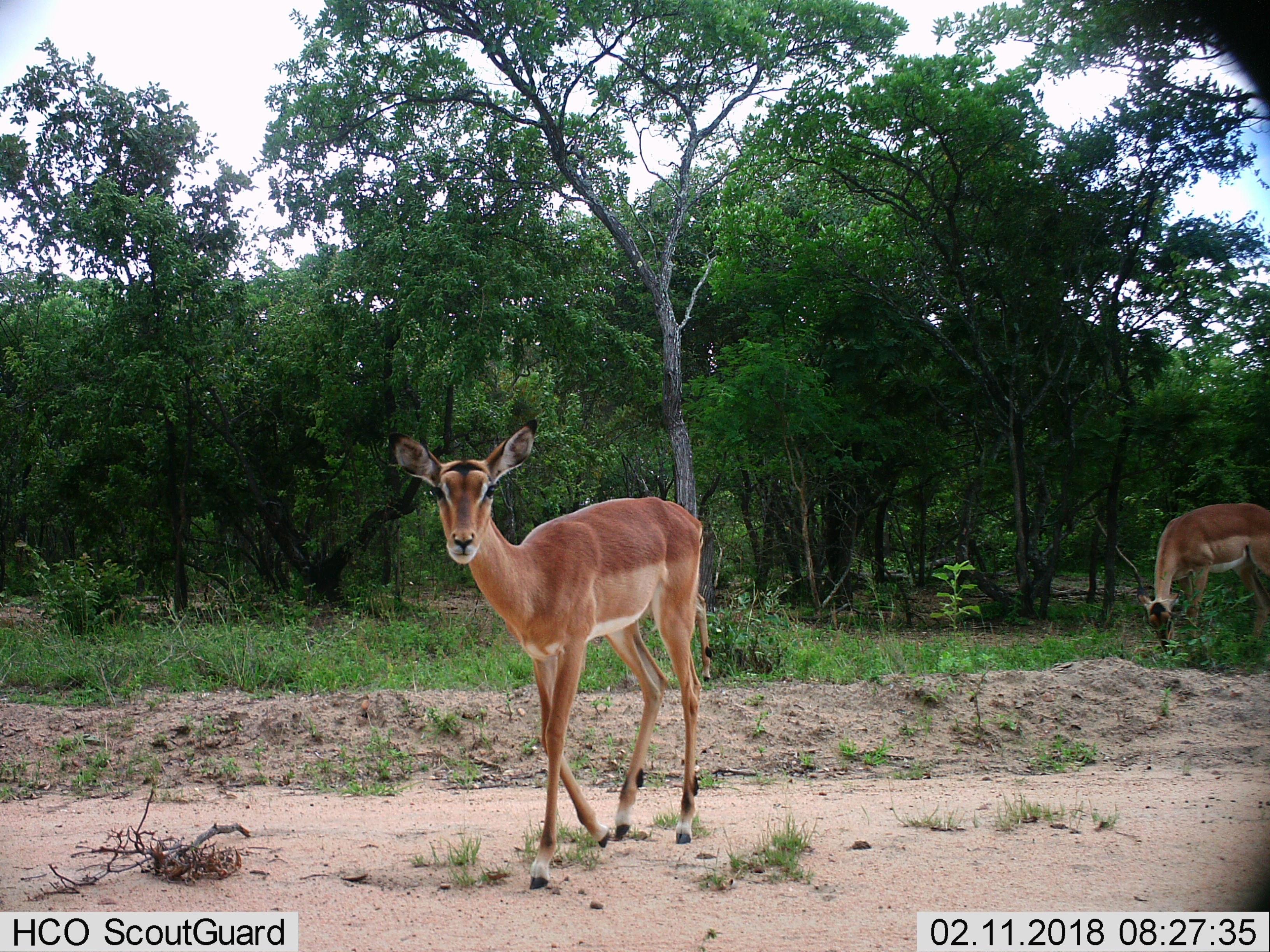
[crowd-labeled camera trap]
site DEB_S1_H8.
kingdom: Animalia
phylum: Chordata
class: Mammalia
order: Artiodactyla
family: Bovidae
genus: Aepyceros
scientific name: Aepyceros melampus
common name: impala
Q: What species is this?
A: Impala (Aepyceros melampus).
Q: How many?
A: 2.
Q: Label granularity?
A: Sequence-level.